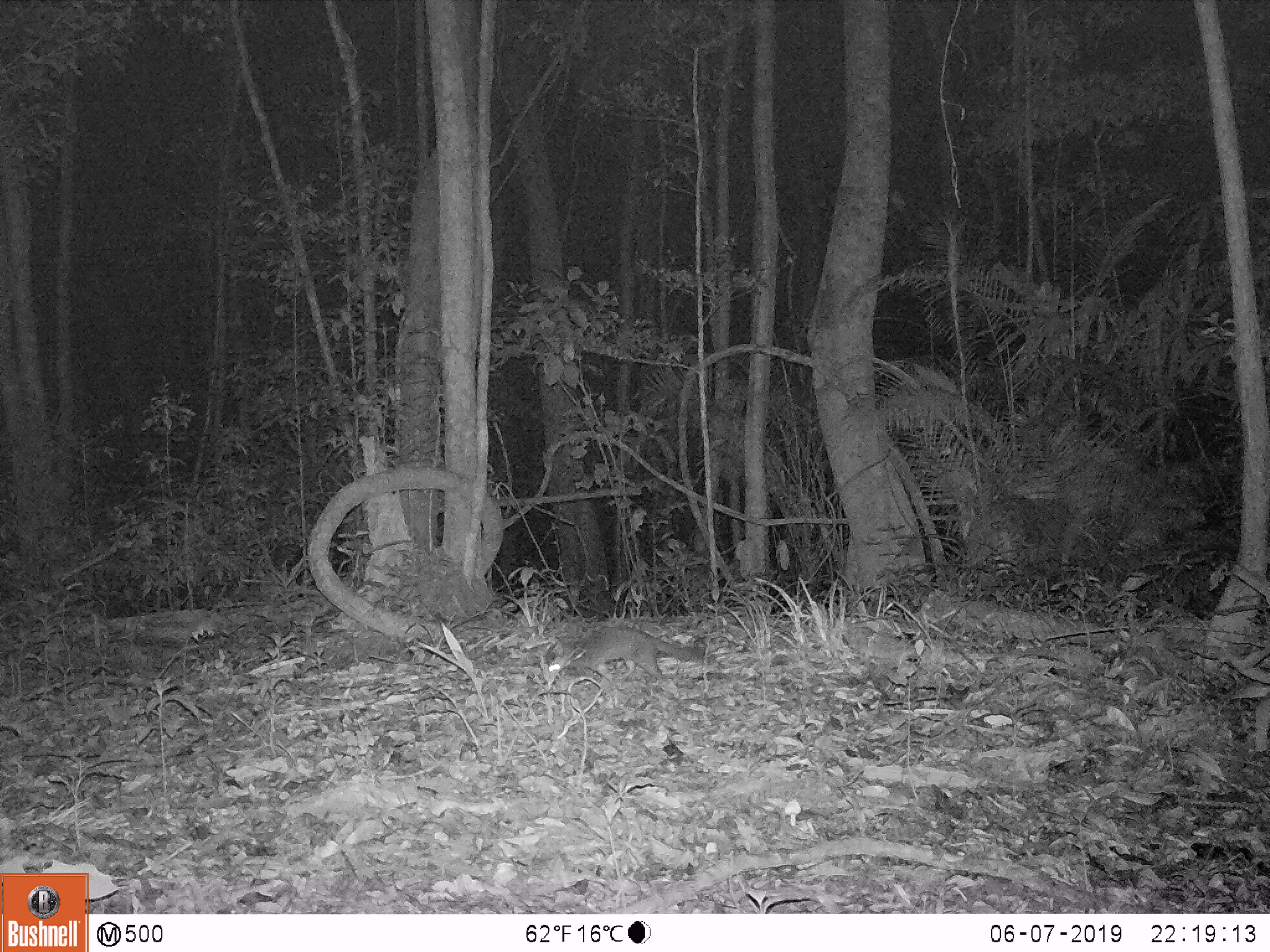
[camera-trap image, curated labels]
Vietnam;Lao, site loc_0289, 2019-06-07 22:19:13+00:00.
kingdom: Animalia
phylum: Chordata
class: Mammalia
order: Carnivora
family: Mustelidae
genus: Melogale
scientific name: Melogale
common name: ferret badger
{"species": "ferret badger (Melogale)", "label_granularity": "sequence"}